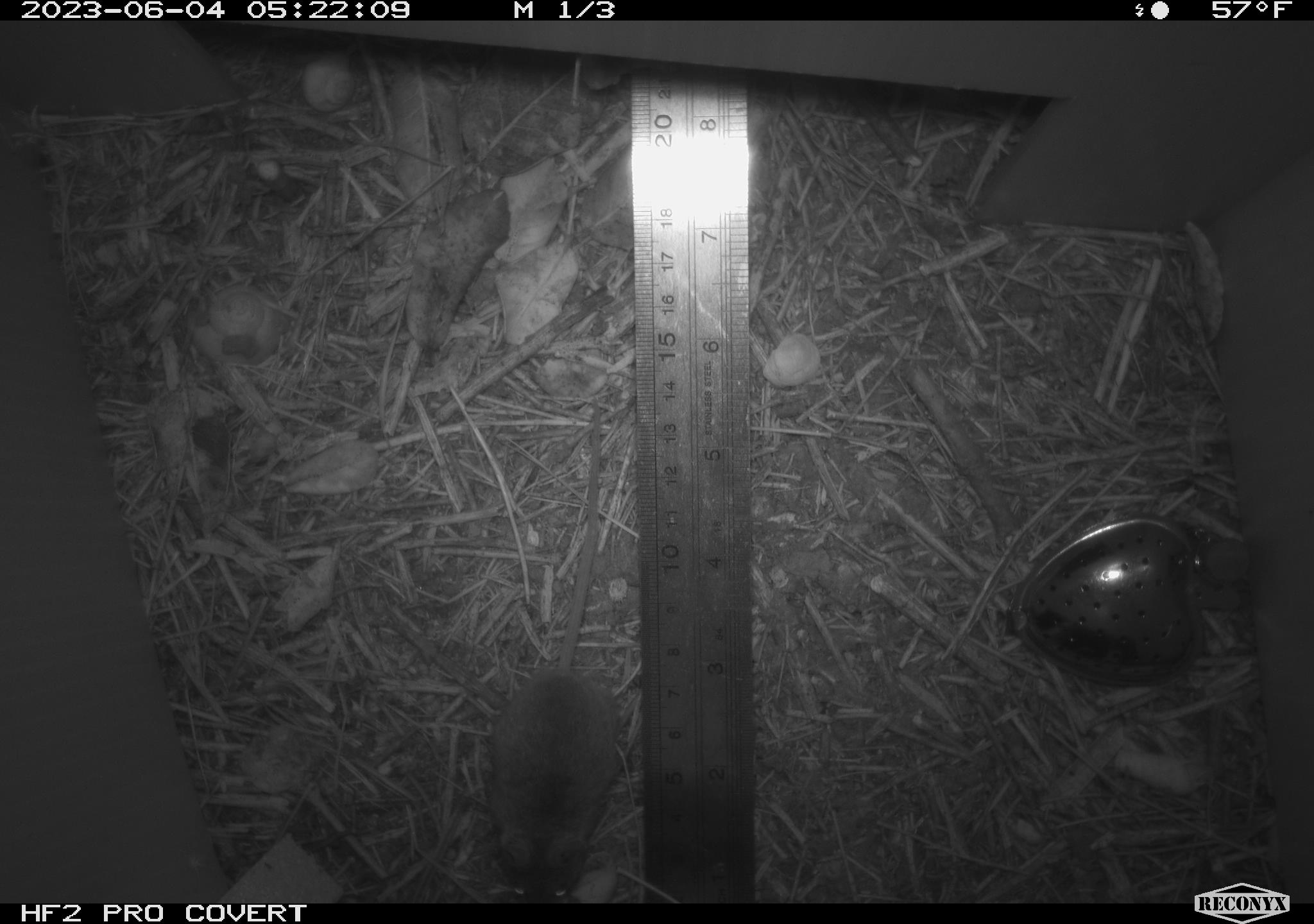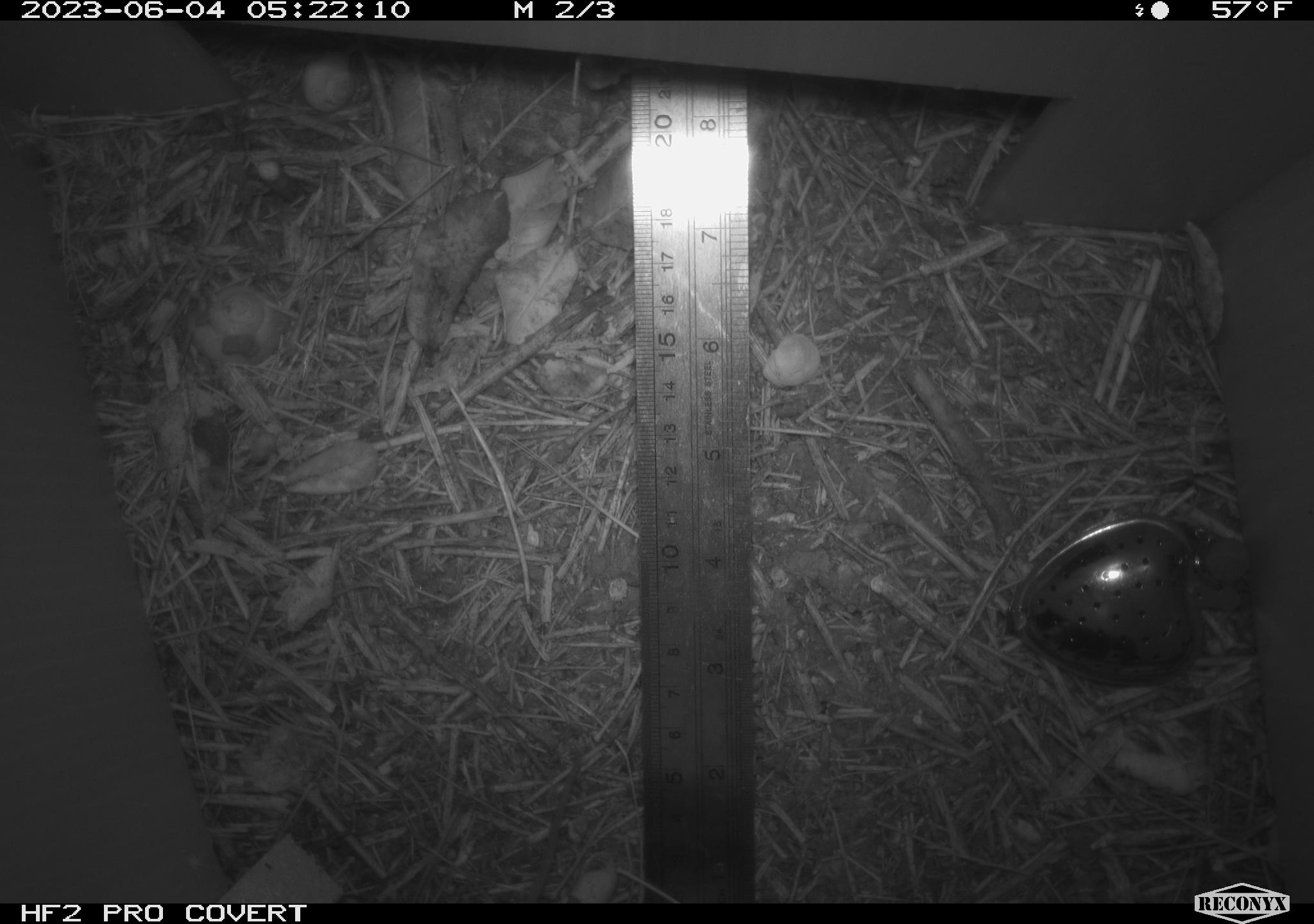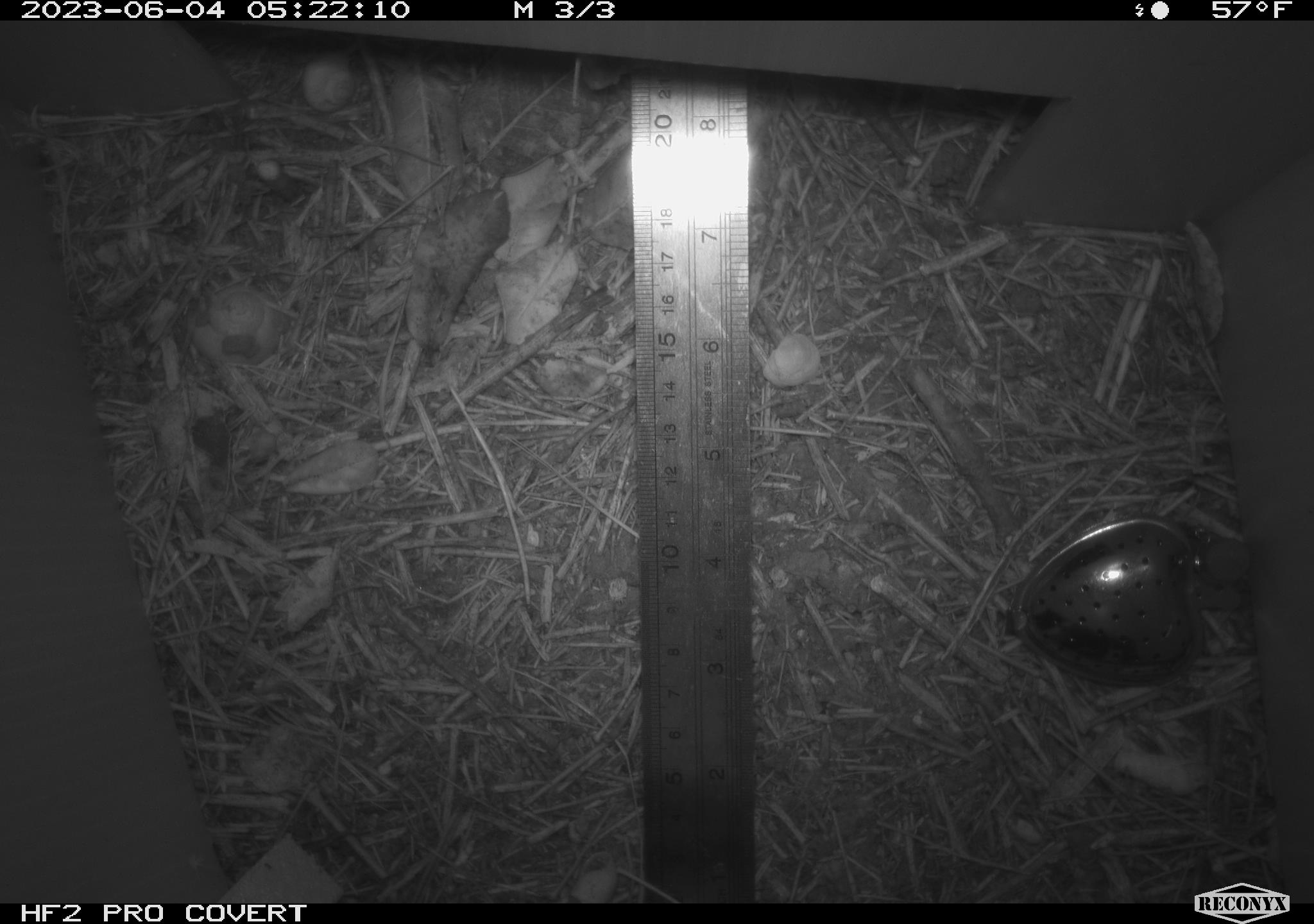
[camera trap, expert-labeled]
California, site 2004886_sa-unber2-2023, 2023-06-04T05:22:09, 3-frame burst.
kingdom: Animalia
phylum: Chordata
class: Mammalia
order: Rodentia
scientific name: Rodentia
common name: mouse species